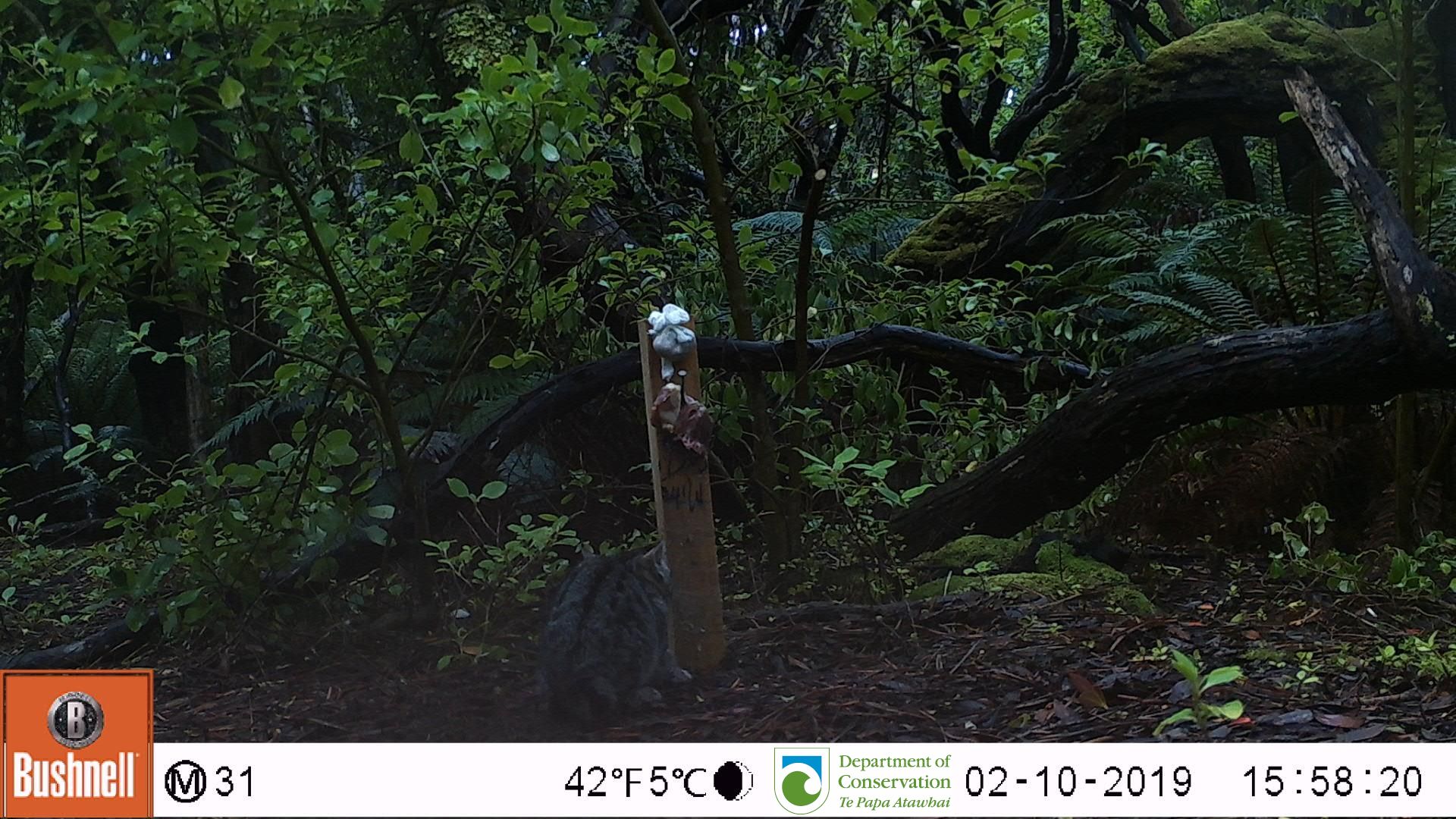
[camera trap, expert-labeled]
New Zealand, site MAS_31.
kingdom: Animalia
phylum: Chordata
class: Mammalia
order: Carnivora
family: Felidae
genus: Felis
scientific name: Felis catus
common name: domestic cat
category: cat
Cat (domestic cat) (Felis catus).